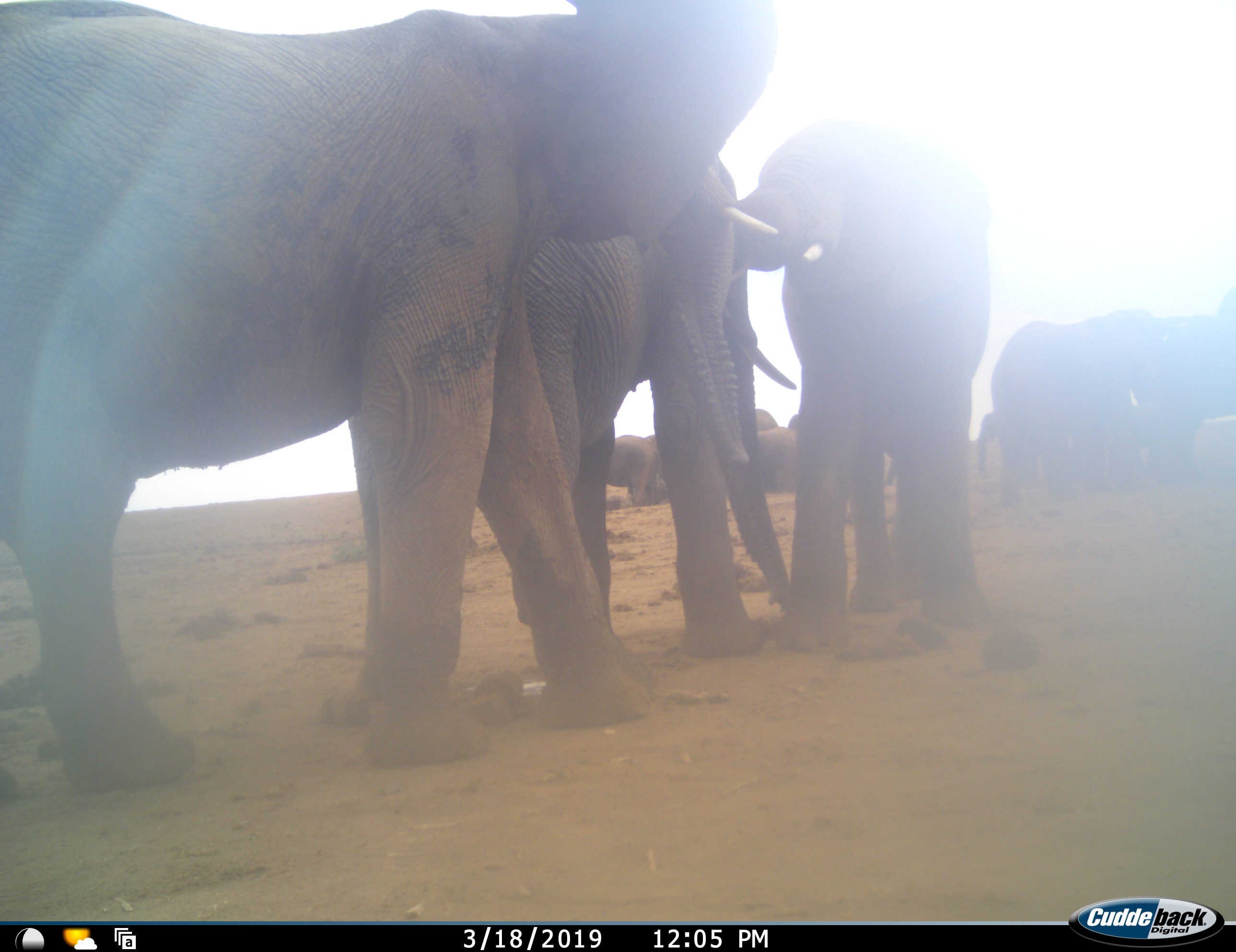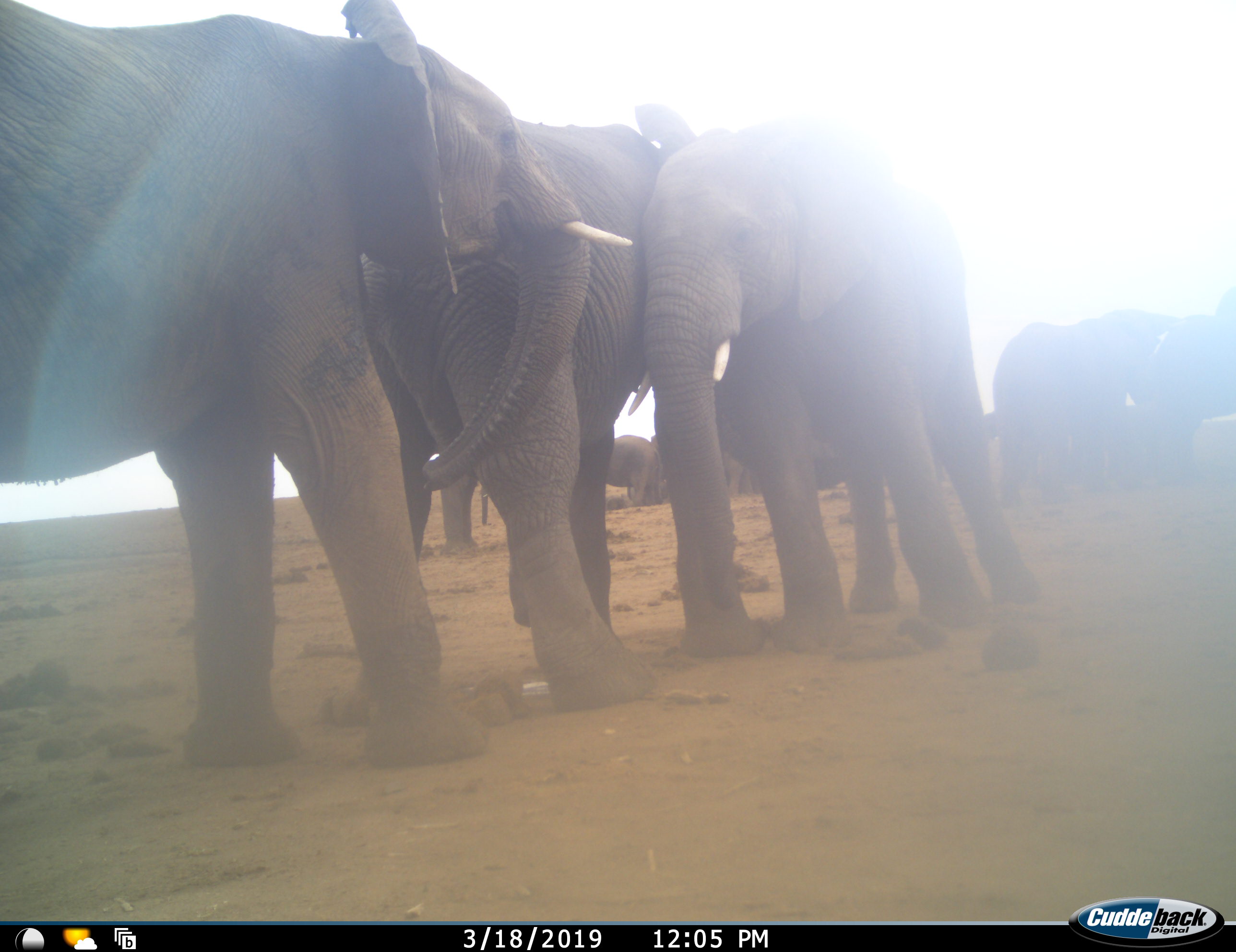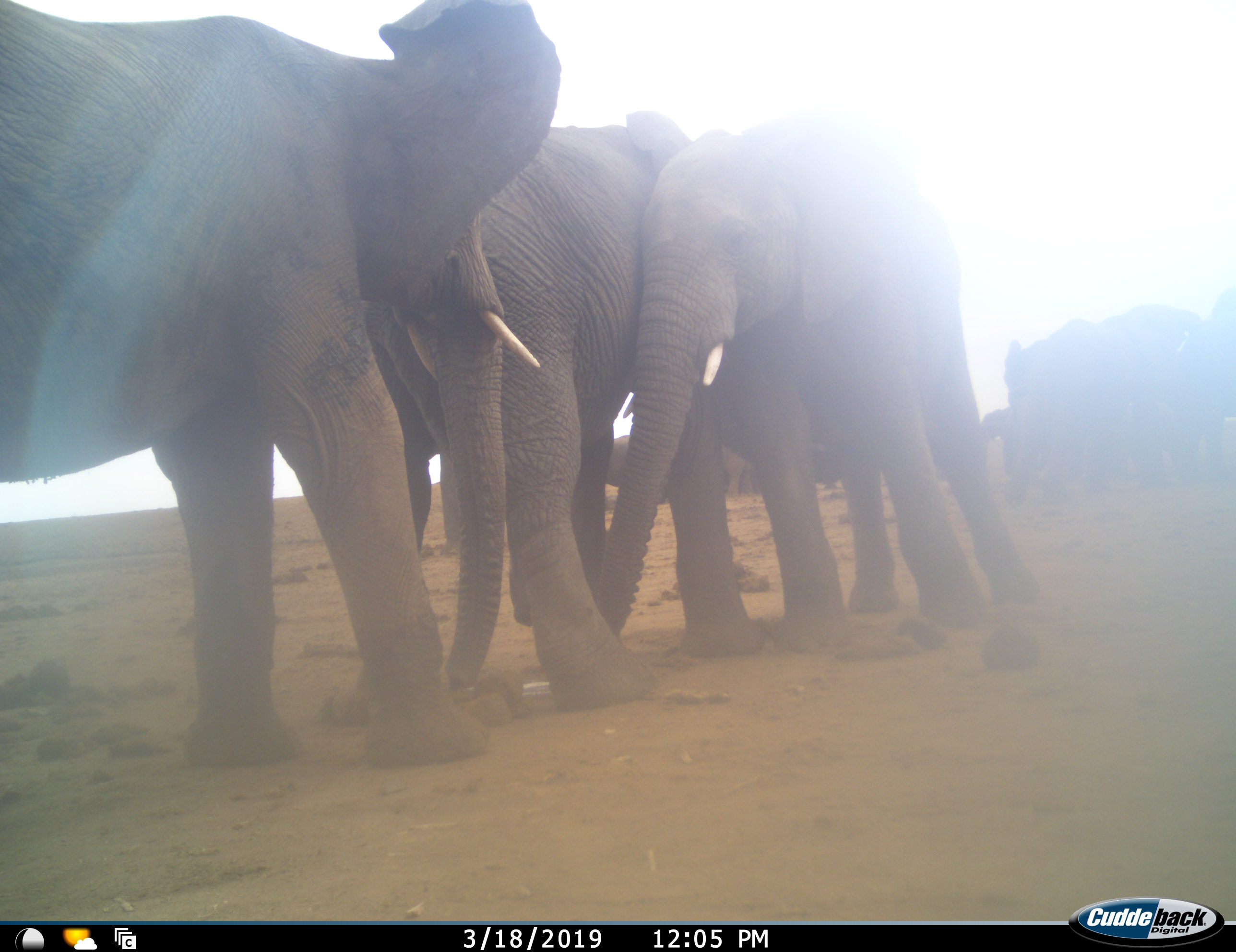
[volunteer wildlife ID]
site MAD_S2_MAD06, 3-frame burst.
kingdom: Animalia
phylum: Chordata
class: Mammalia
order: Proboscidea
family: Elephantidae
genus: Loxodonta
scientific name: Loxodonta africana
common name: african bush elephant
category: elephant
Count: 11-50.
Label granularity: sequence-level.